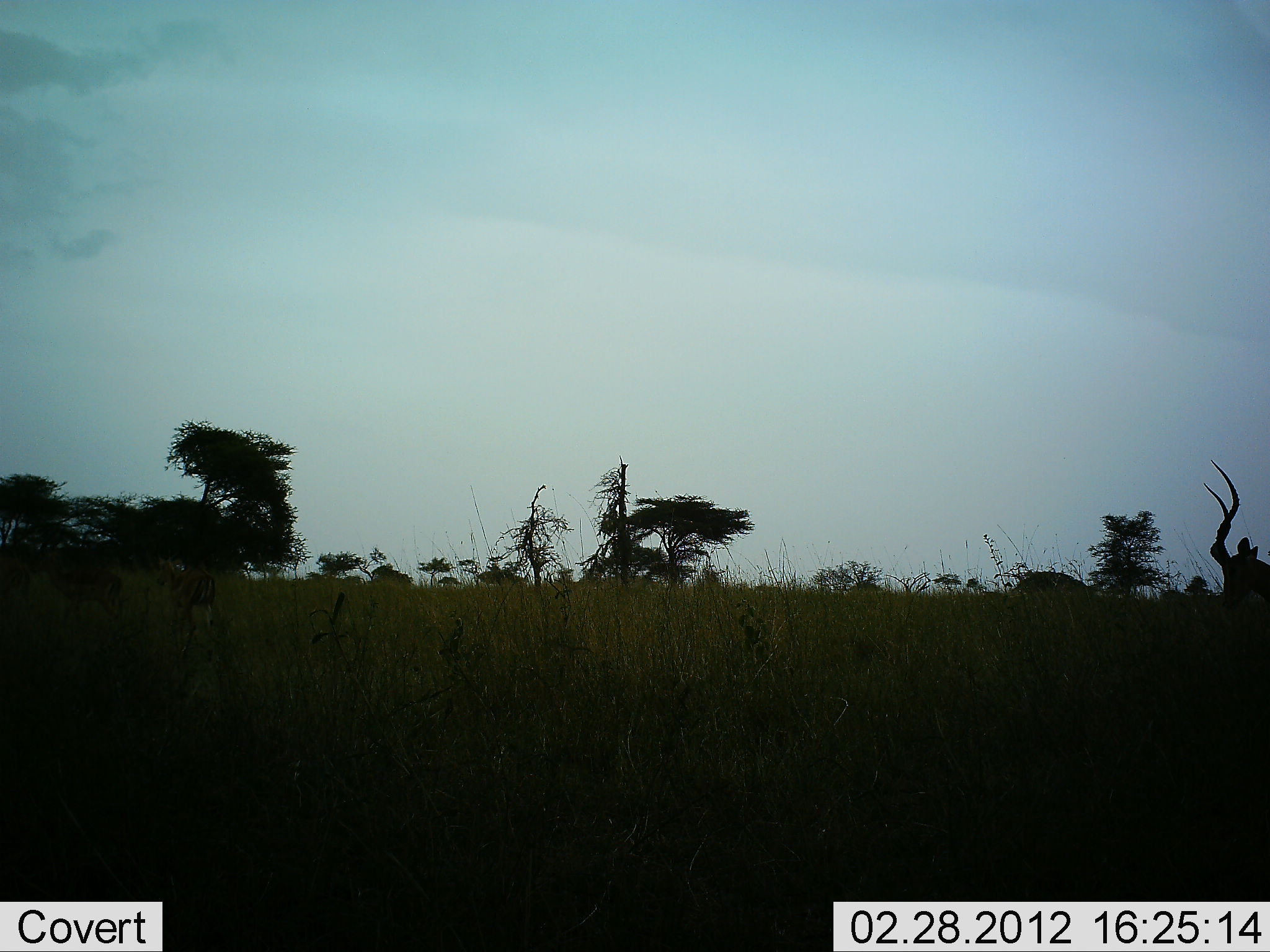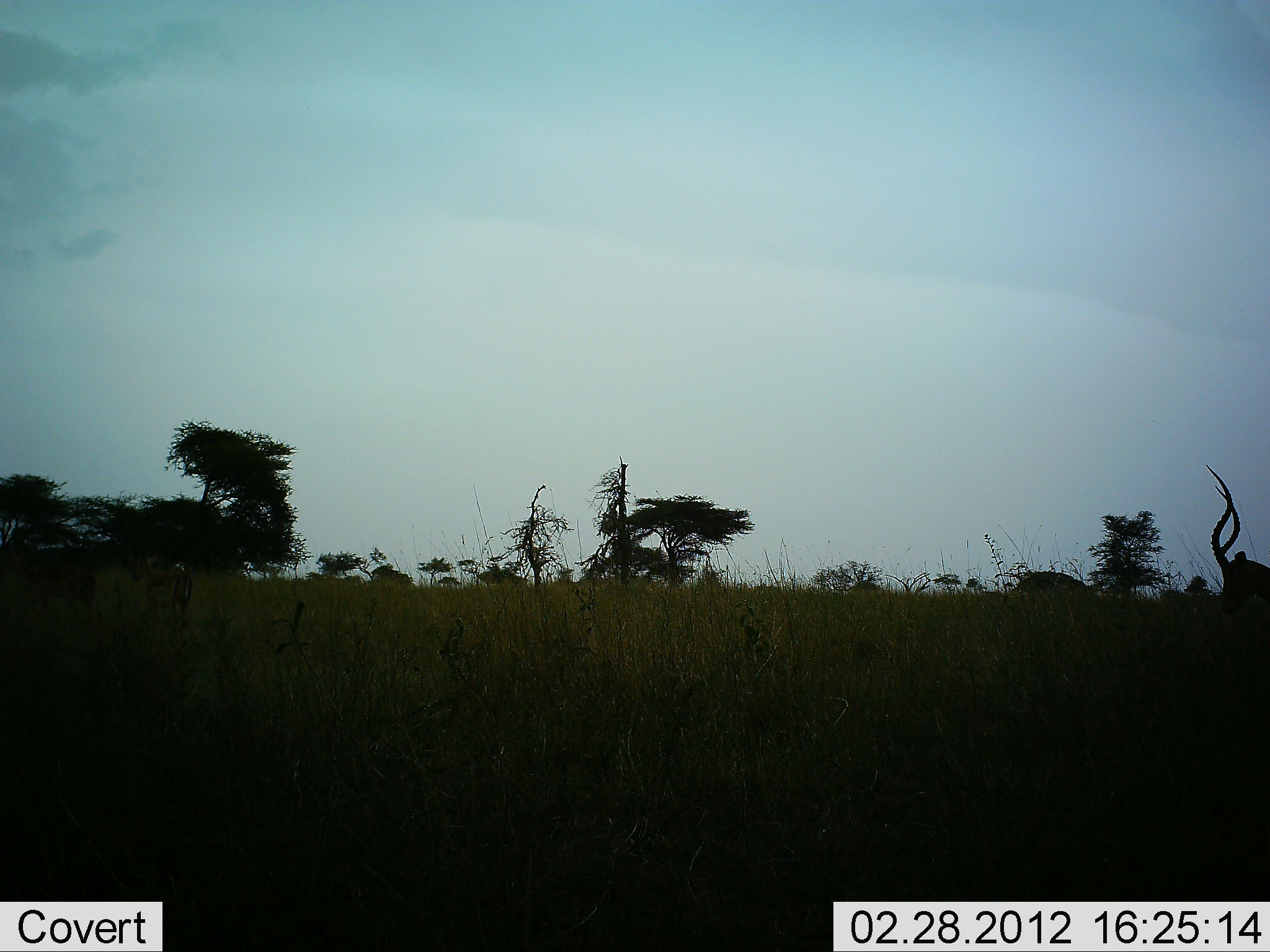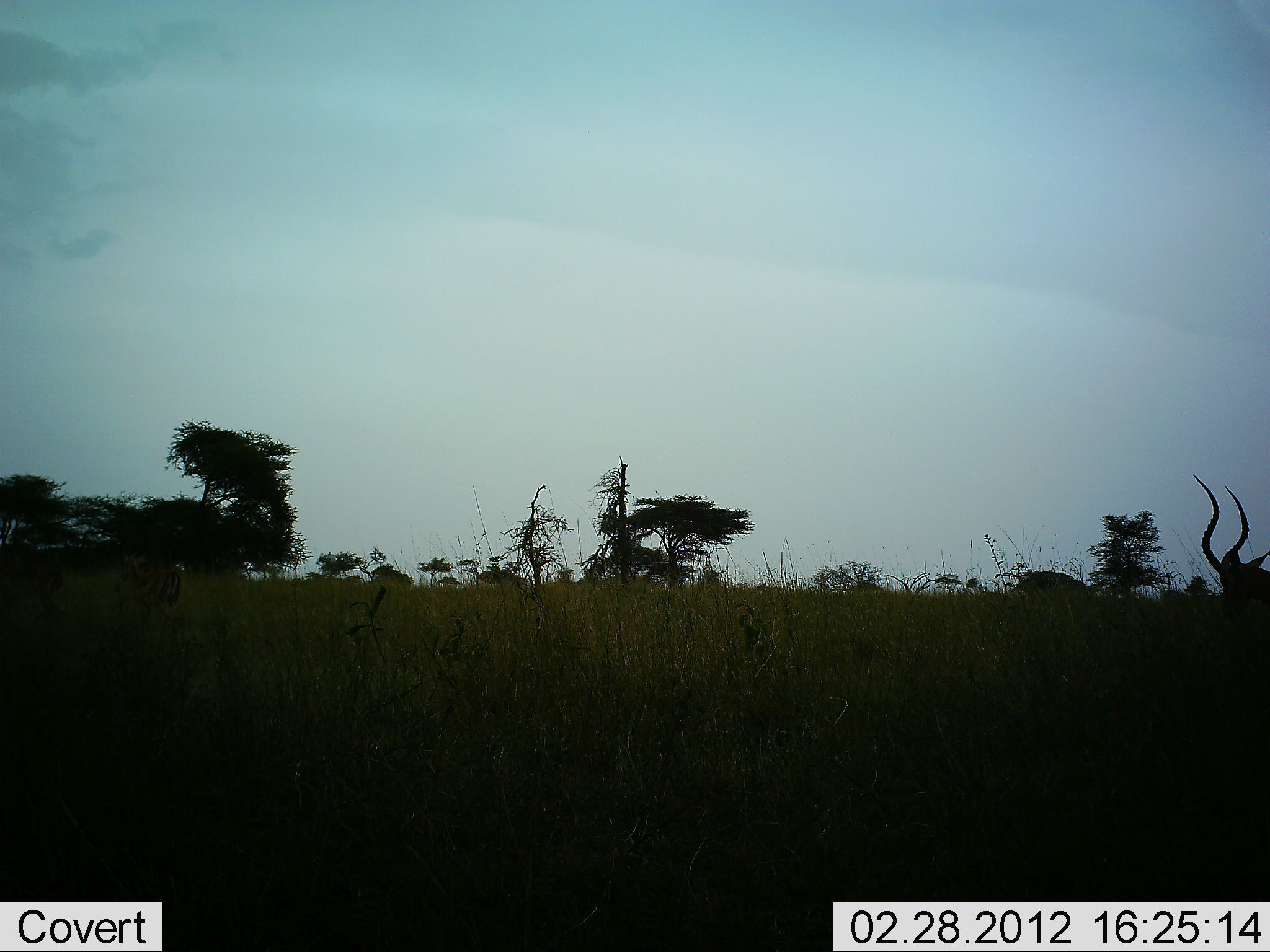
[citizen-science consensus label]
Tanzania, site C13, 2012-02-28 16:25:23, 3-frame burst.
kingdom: Animalia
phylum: Chordata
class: Mammalia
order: Artiodactyla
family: Bovidae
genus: Aepyceros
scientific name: Aepyceros melampus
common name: impala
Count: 1.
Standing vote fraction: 67%.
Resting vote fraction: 8%.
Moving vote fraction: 42%.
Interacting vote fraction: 0%.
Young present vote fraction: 0%.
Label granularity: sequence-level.